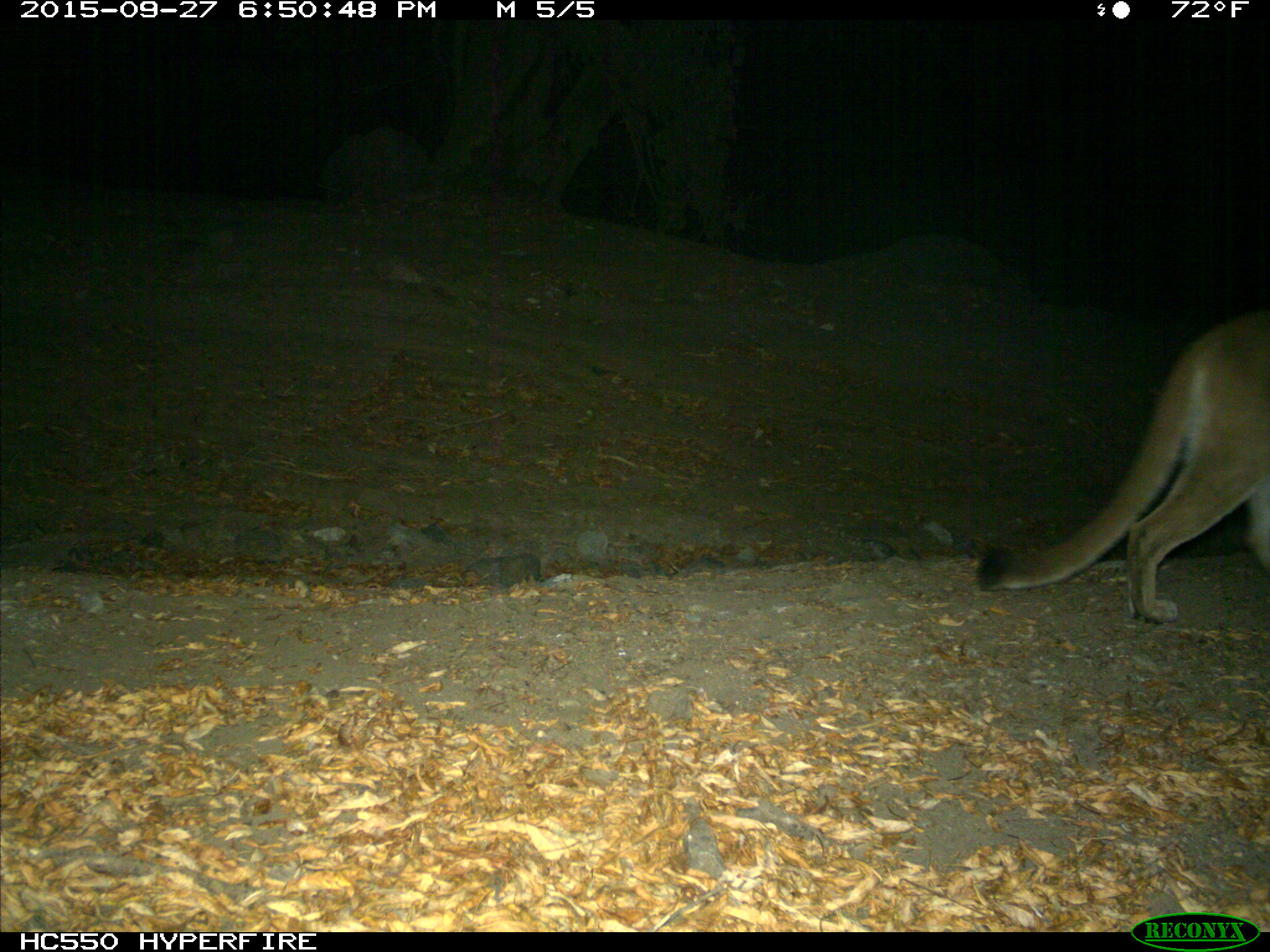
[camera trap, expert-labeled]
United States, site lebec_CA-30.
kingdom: Animalia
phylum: Chordata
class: Mammalia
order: Carnivora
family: Felidae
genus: Puma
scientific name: Puma concolor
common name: mountain lion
Puma concolor (mountain lion).